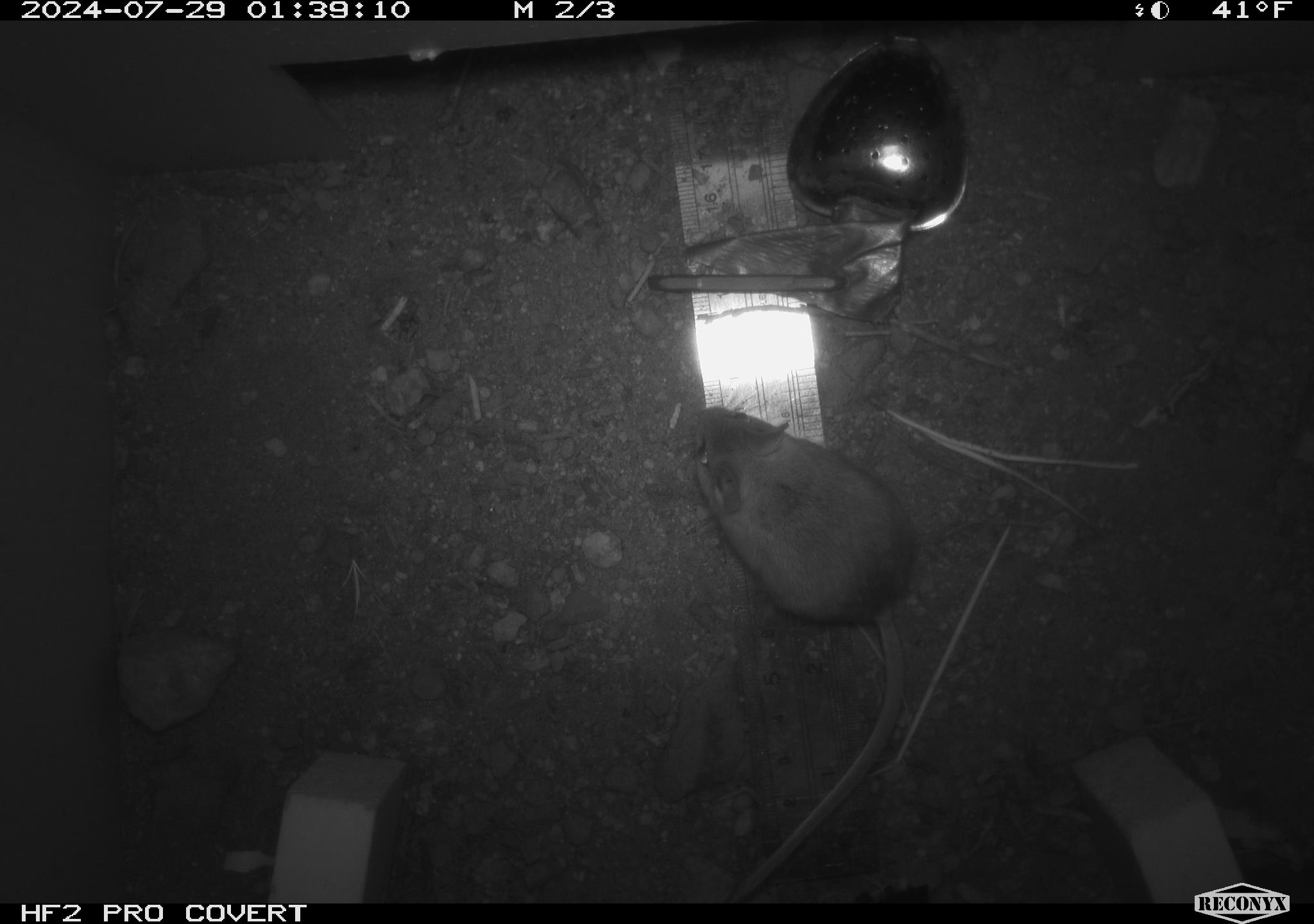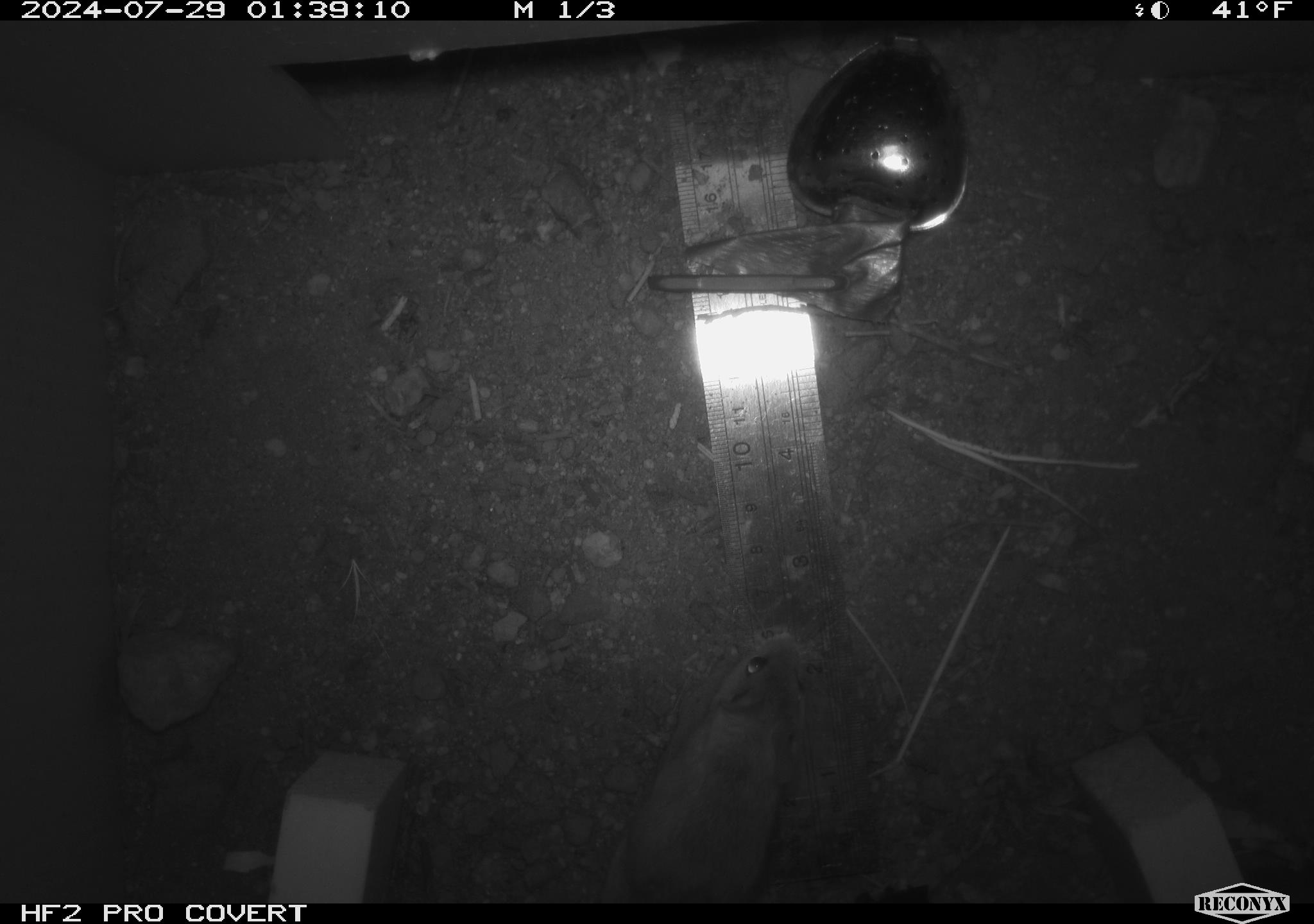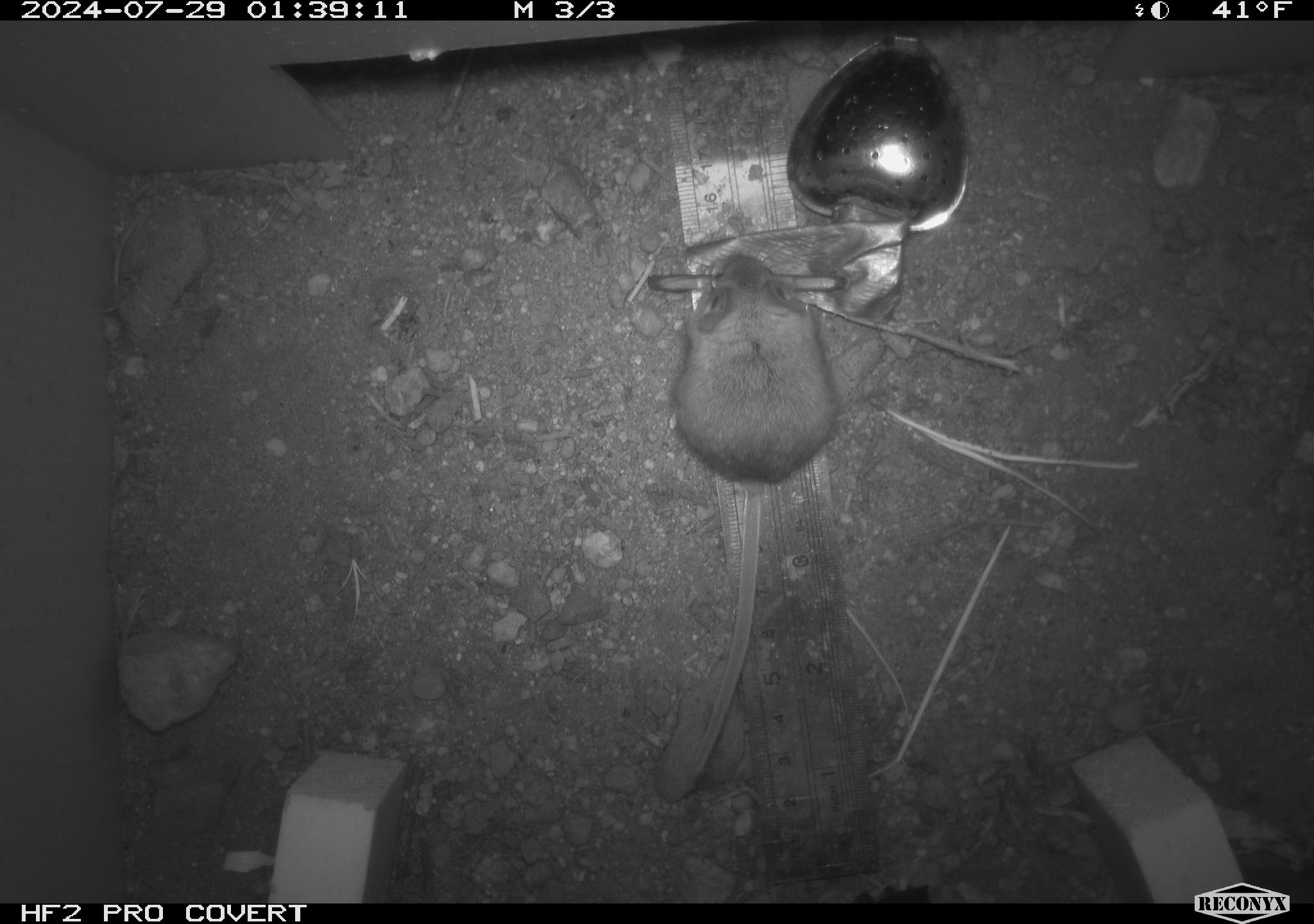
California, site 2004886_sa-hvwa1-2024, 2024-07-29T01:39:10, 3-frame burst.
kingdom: Animalia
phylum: Chordata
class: Mammalia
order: Rodentia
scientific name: Rodentia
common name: mouse species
Mouse species (Rodentia).